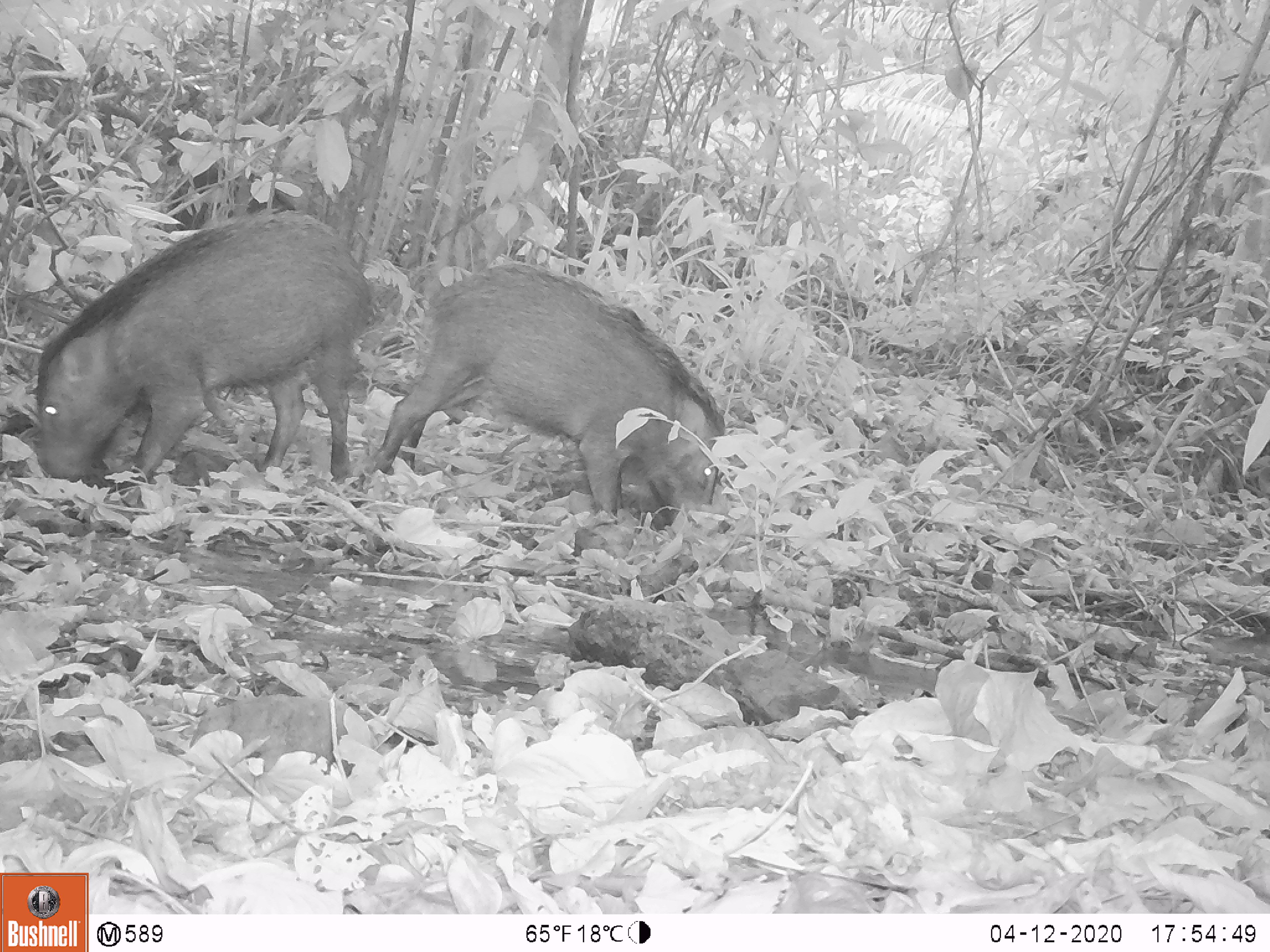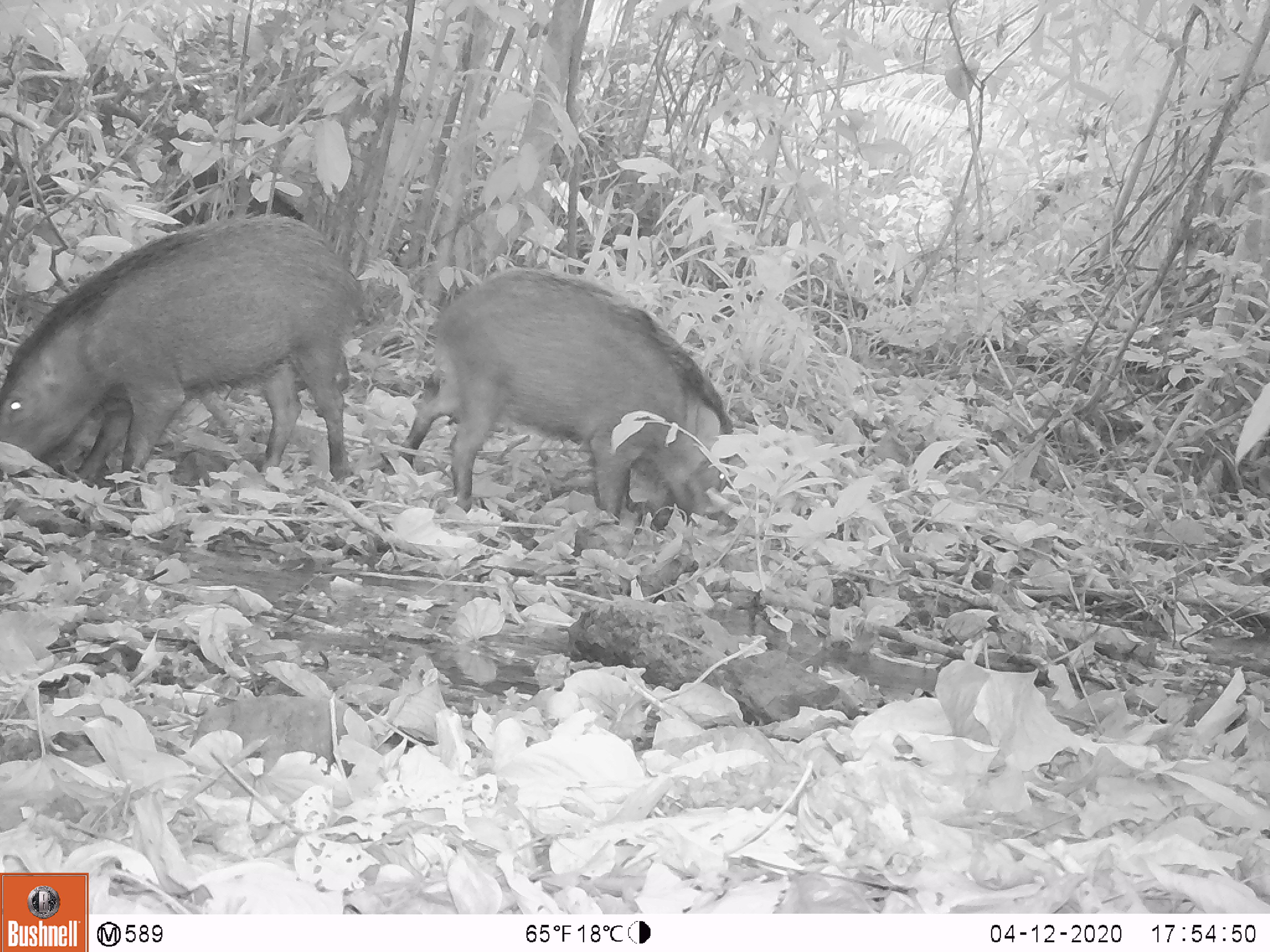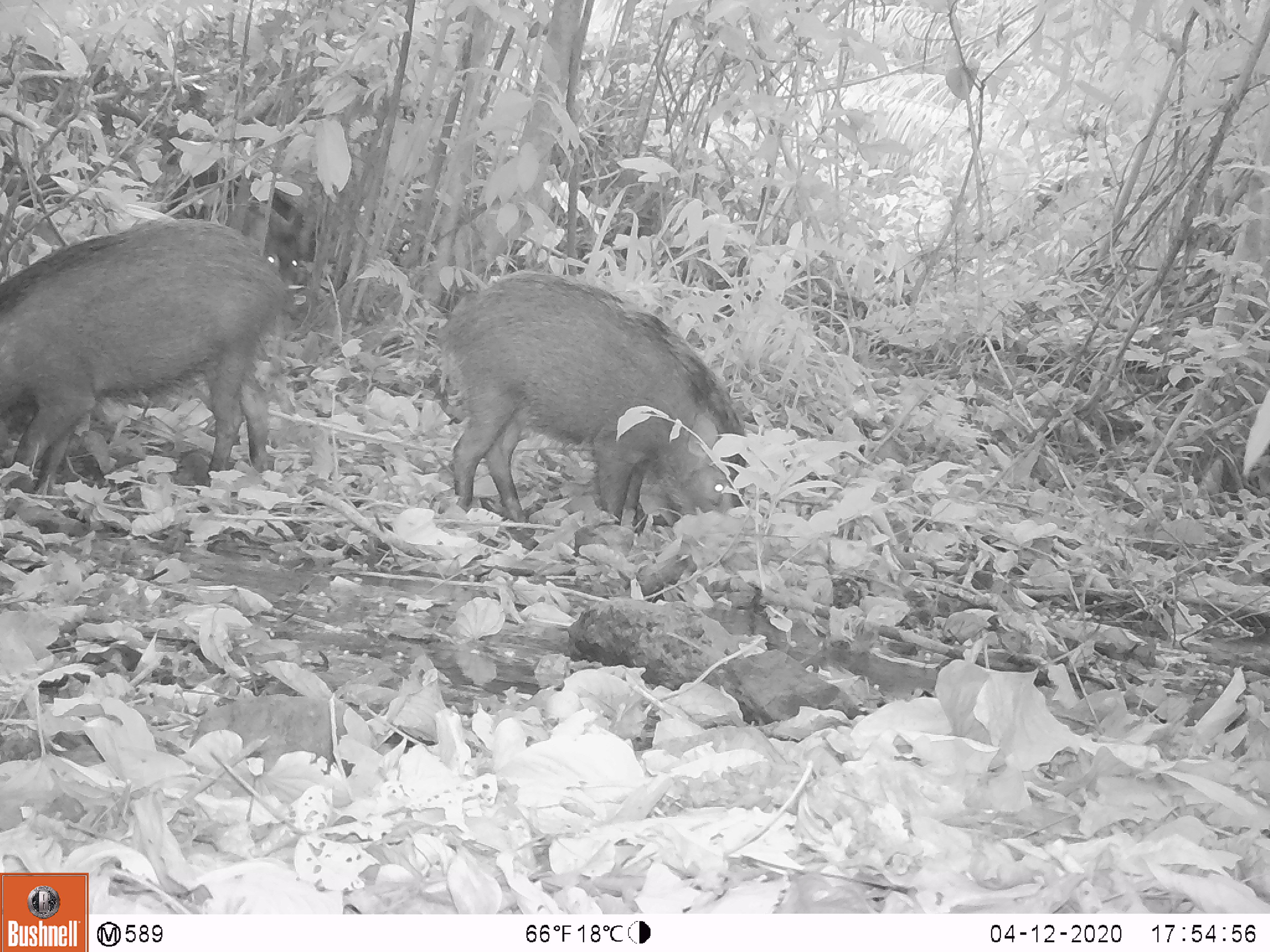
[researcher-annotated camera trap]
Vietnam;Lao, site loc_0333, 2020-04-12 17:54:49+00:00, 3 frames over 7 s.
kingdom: Animalia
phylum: Chordata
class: Mammalia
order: Artiodactyla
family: Suidae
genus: Sus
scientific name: Sus scrofa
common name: eurasian wild pig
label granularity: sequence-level